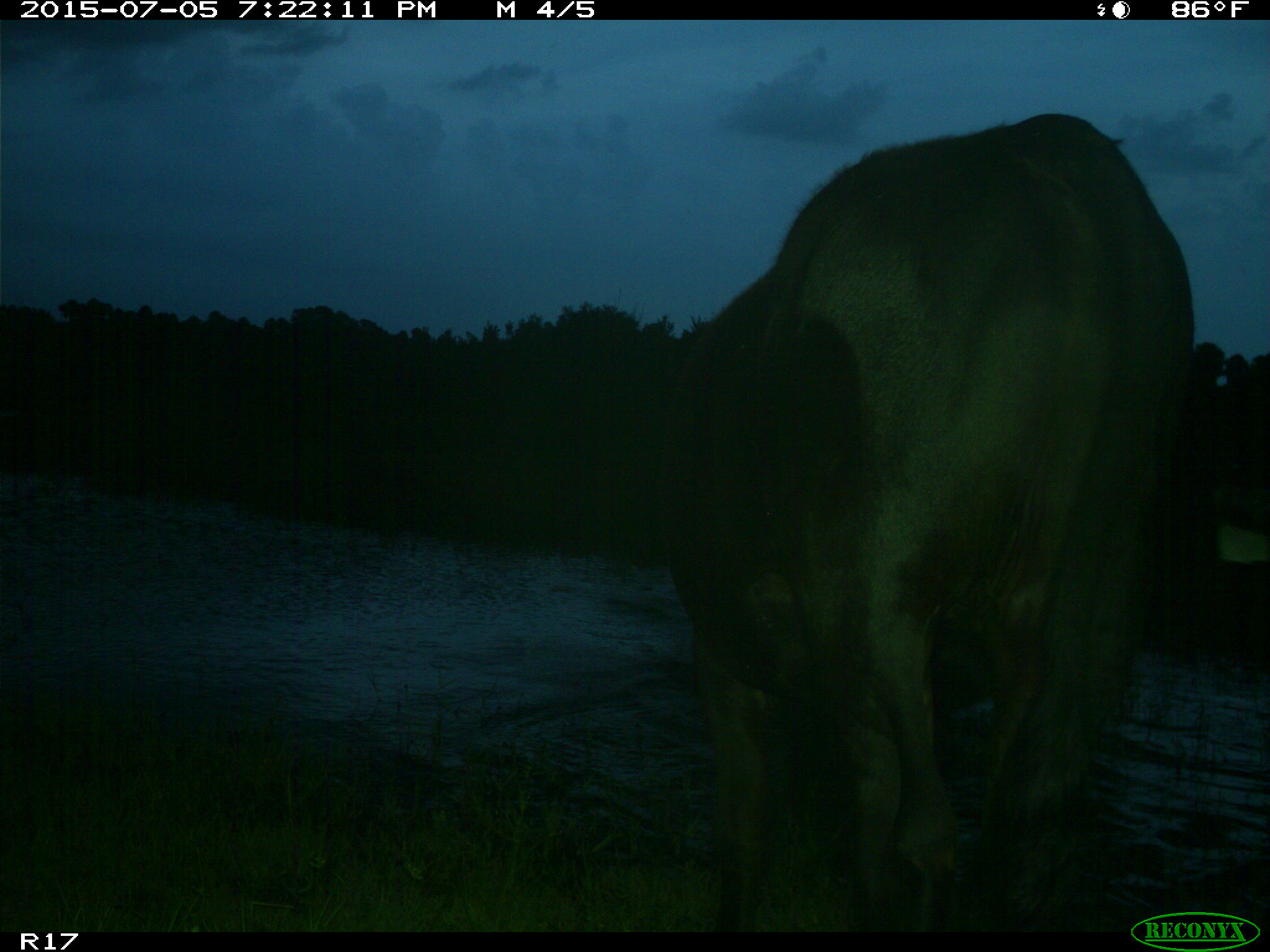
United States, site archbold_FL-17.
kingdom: Animalia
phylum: Chordata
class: Mammalia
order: Artiodactyla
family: Bovidae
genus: Bos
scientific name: Bos taurus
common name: domestic cow